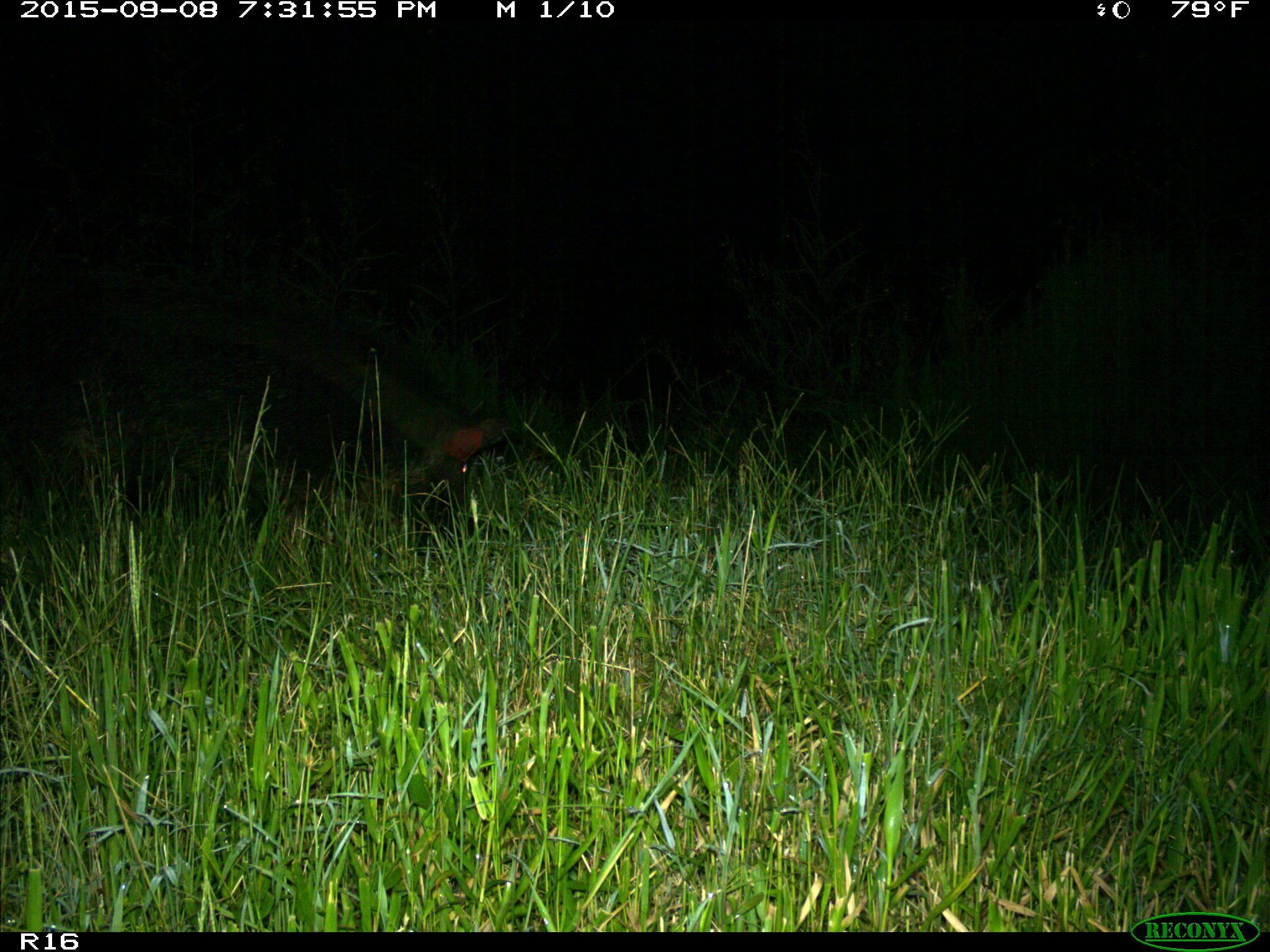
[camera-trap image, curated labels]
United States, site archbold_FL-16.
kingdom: Animalia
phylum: Chordata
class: Mammalia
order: Artiodactyla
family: Suidae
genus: Sus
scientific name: Sus scrofa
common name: wild boar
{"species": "Sus scrofa (wild boar)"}